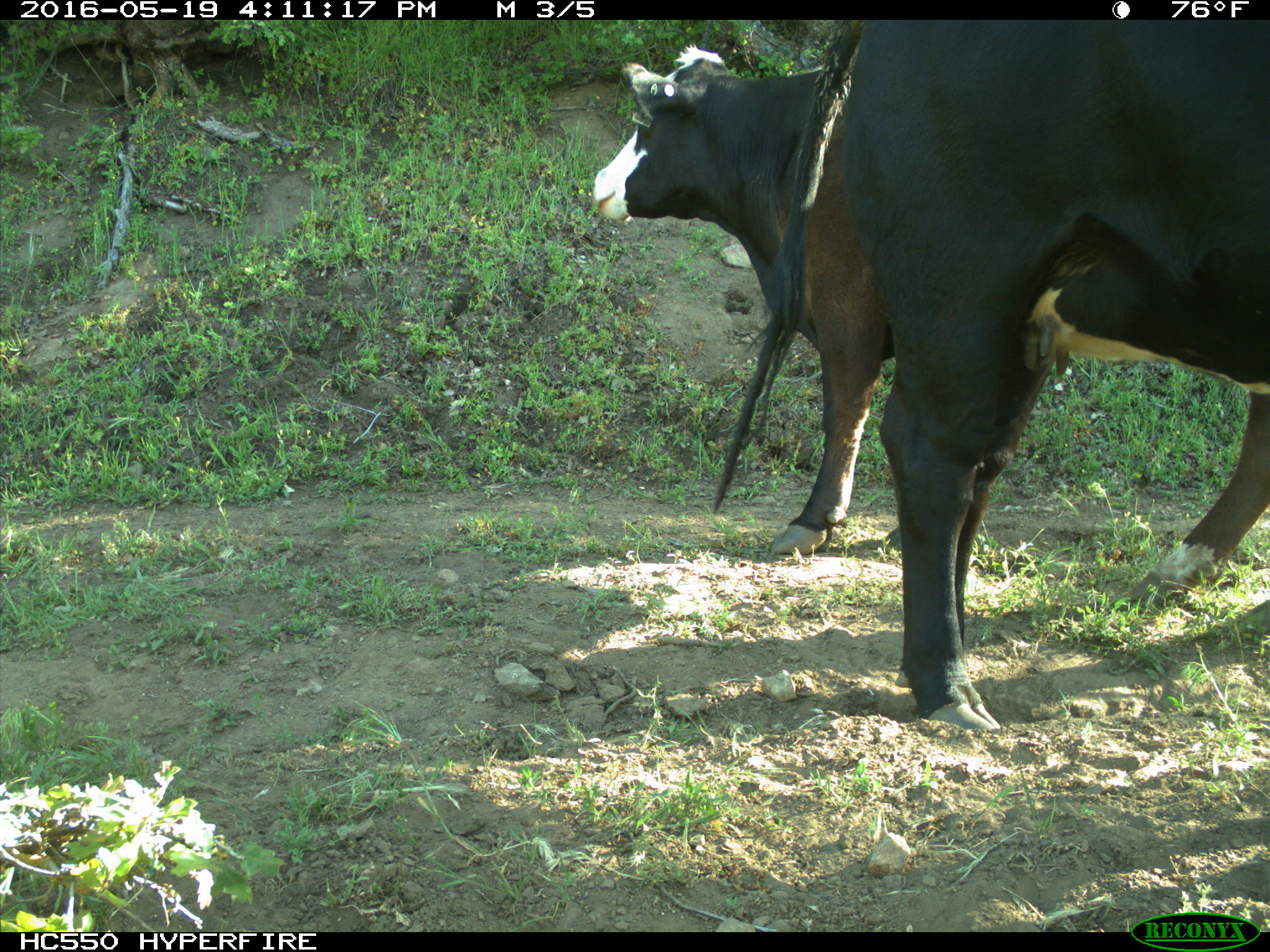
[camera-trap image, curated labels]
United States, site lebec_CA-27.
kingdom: Animalia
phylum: Chordata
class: Mammalia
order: Artiodactyla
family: Bovidae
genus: Bos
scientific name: Bos taurus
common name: domestic cow